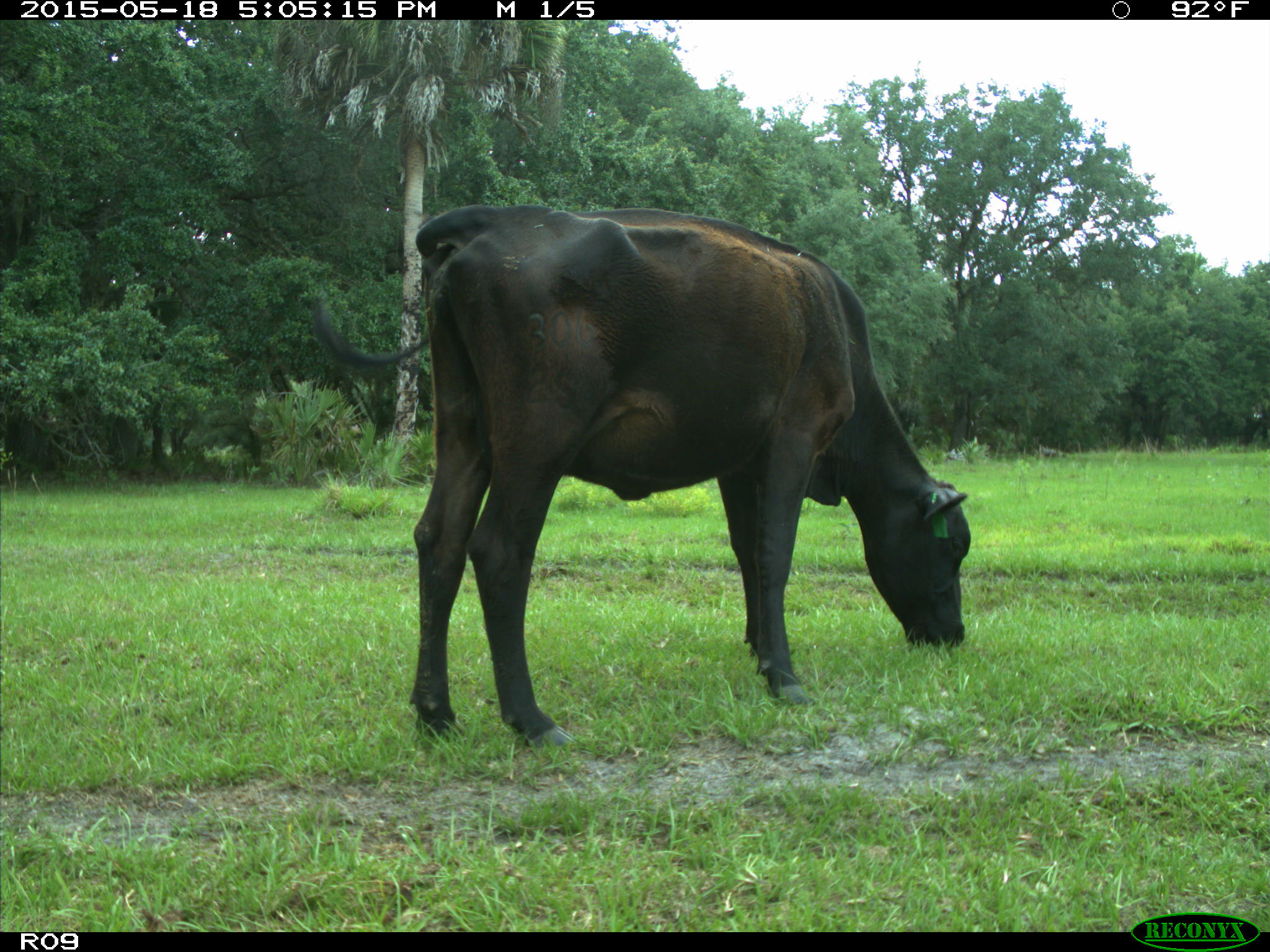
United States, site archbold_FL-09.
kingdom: Animalia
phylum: Chordata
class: Mammalia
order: Artiodactyla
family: Bovidae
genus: Bos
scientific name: Bos taurus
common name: domestic cow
Bos taurus (domestic cow).